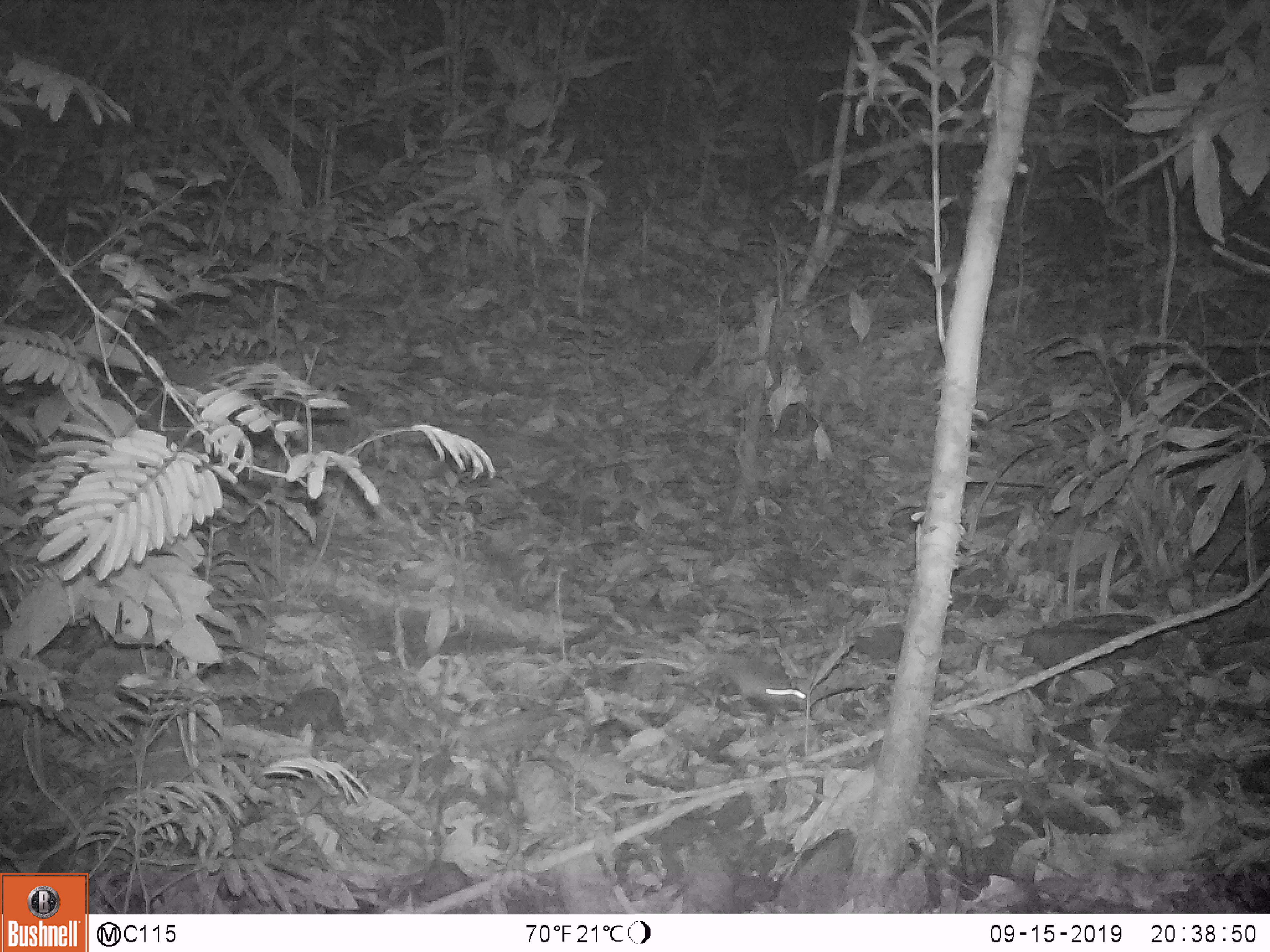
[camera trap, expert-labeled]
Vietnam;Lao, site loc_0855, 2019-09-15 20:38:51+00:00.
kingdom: Animalia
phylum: Chordata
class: Mammalia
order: Rodentia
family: Muridae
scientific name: Muridae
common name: old-world mice and rats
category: unidentified murid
Unidentified murid (old-world mice and rats) (Muridae). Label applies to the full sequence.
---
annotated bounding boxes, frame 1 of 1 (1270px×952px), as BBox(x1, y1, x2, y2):
unidentified murid: BBox(715, 648, 810, 709)